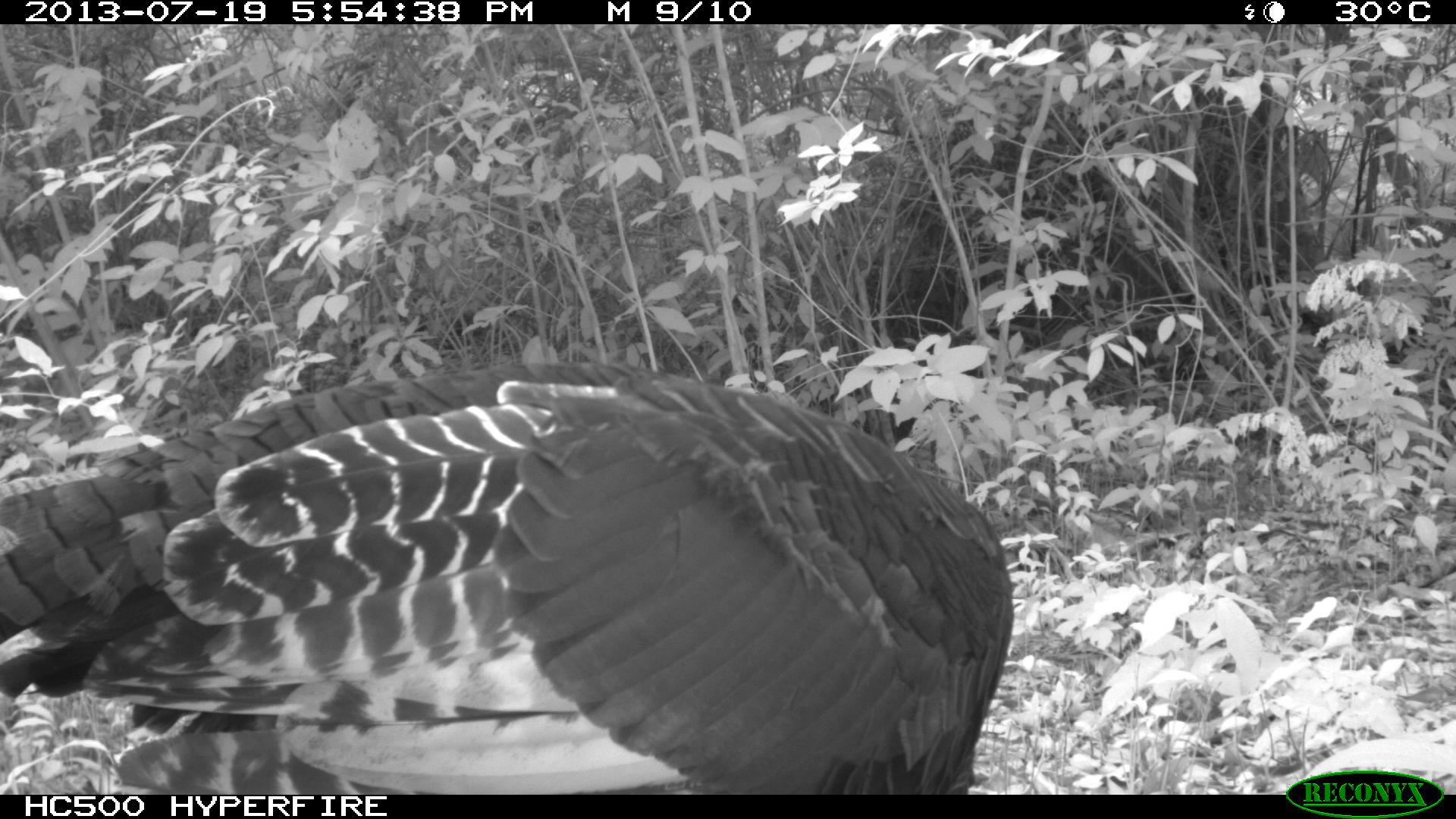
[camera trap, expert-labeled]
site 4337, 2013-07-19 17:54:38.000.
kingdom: Animalia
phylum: Chordata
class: Aves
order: Galliformes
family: Phasianidae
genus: Meleagris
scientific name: Meleagris ocellata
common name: ocellated turkey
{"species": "Meleagris ocellata (ocellated turkey)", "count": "2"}